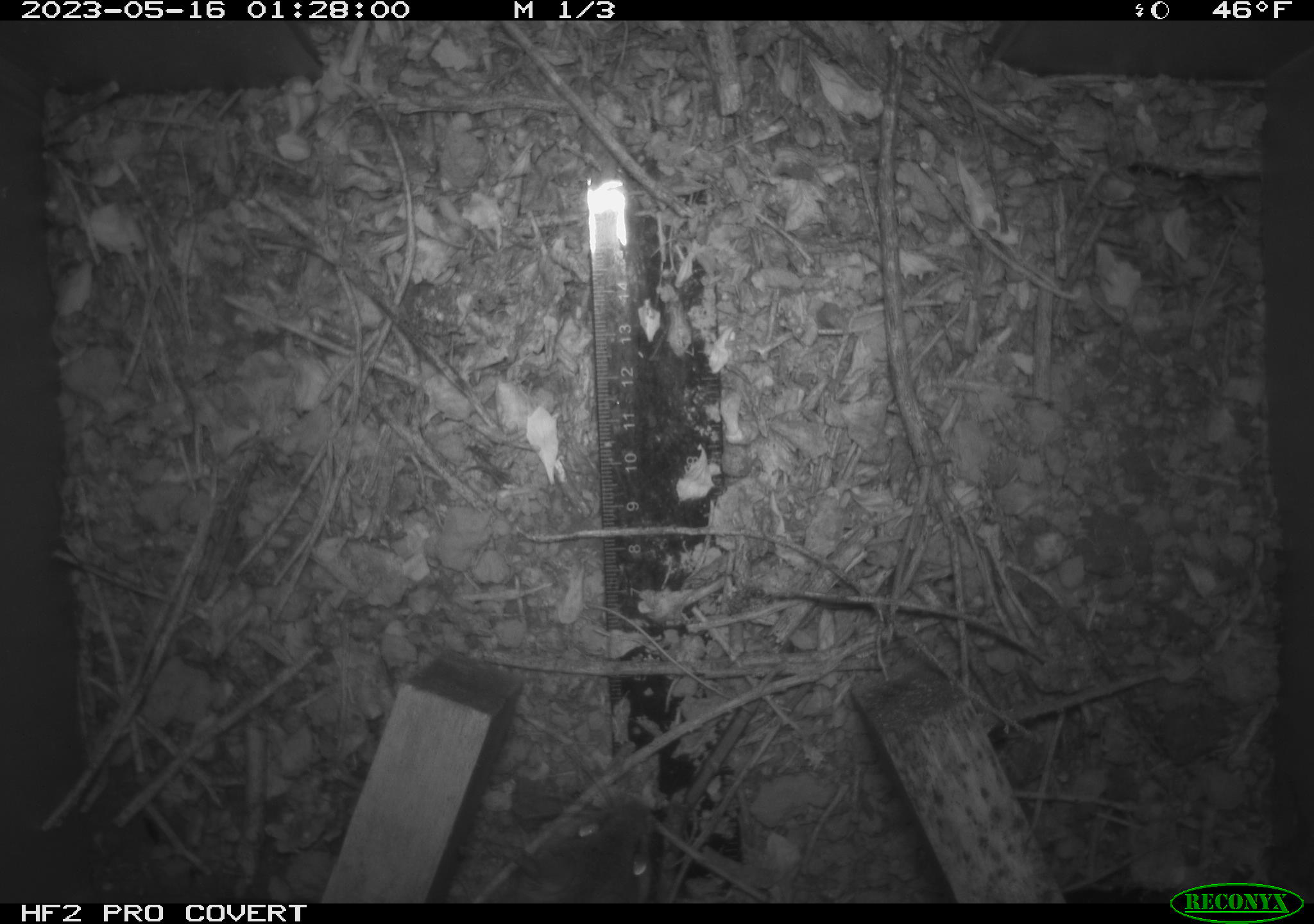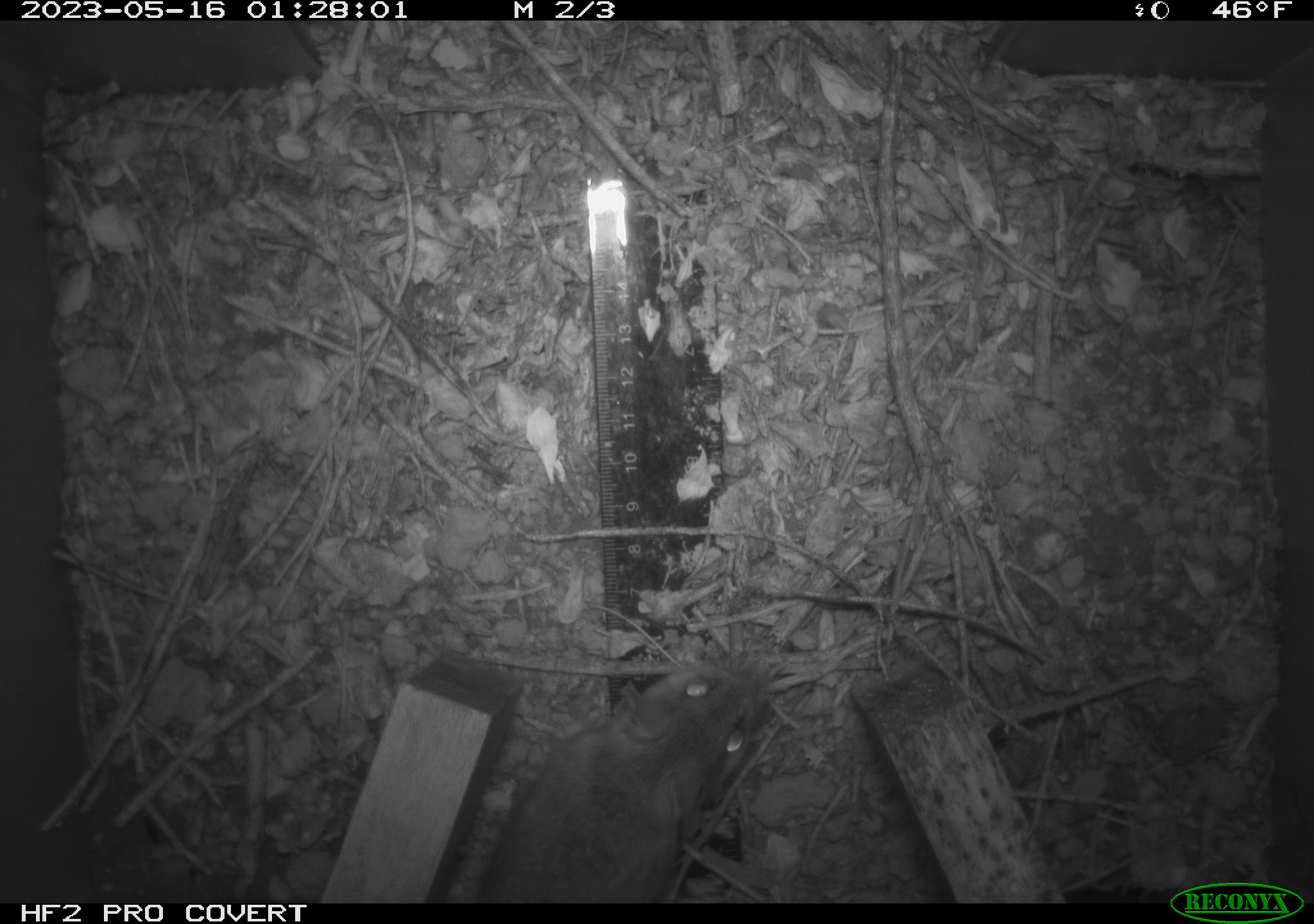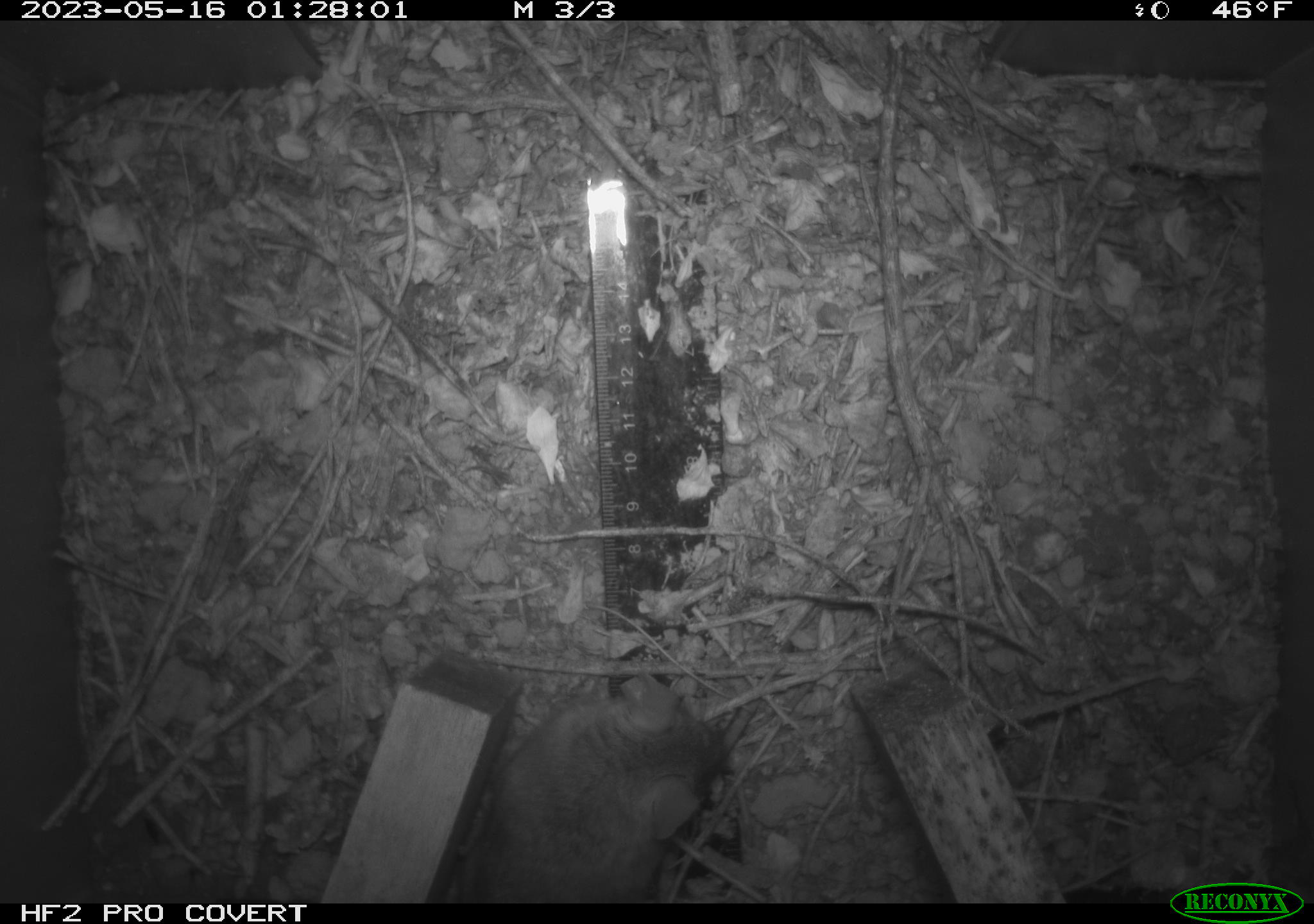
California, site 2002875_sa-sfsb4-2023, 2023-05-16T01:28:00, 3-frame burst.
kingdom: Animalia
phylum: Chordata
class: Mammalia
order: Rodentia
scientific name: Rodentia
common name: mouse species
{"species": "mouse species (Rodentia)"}